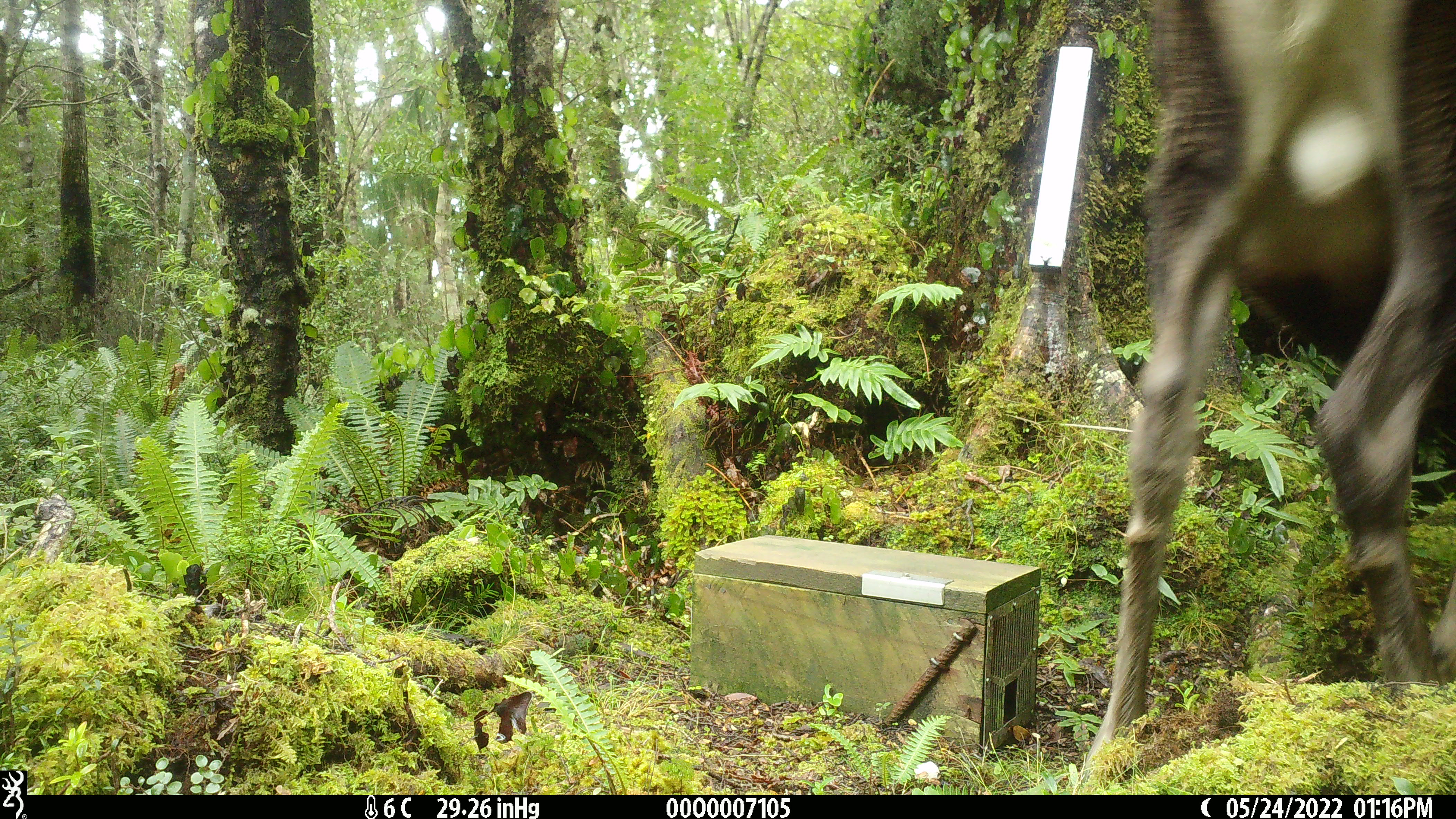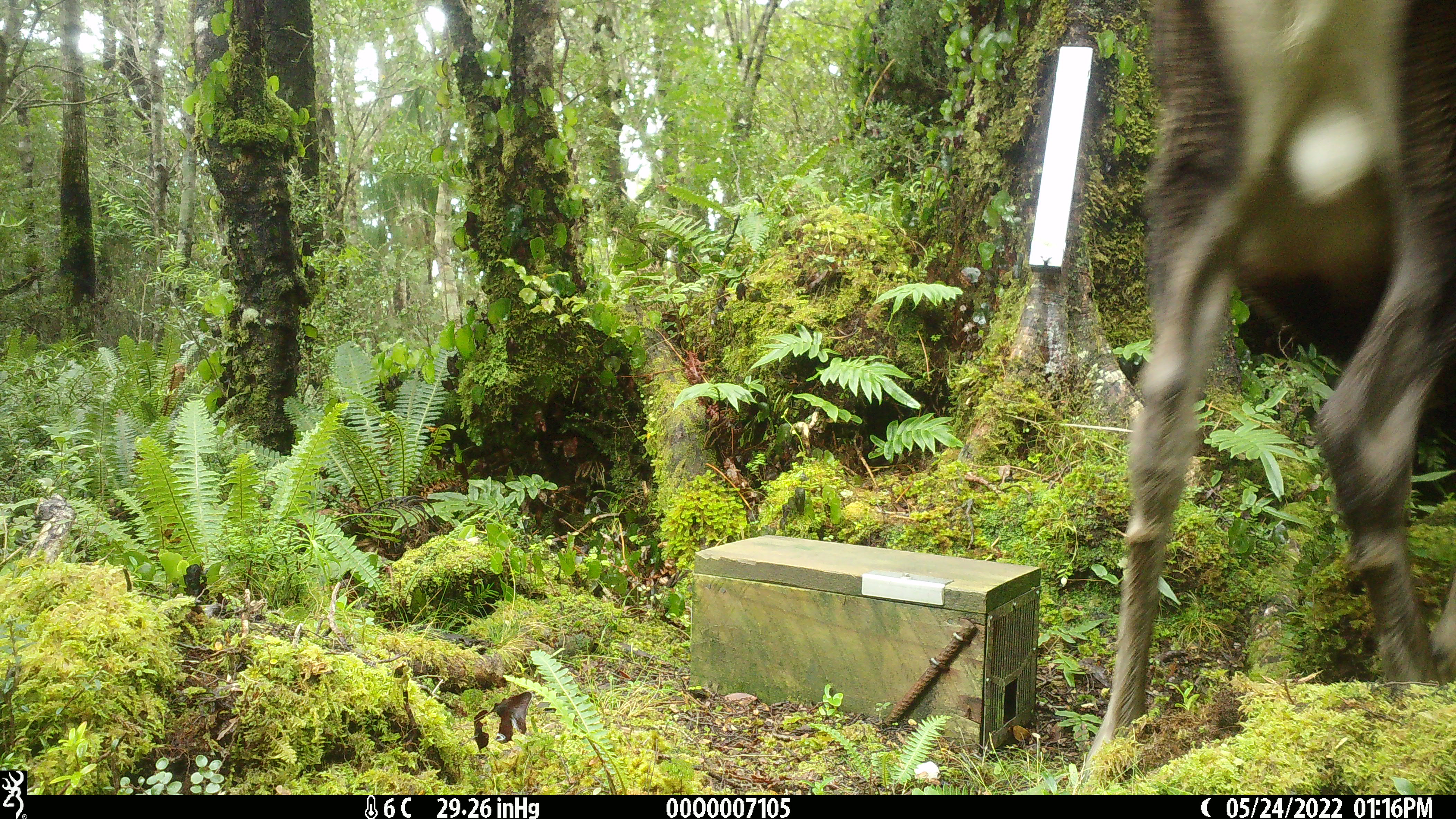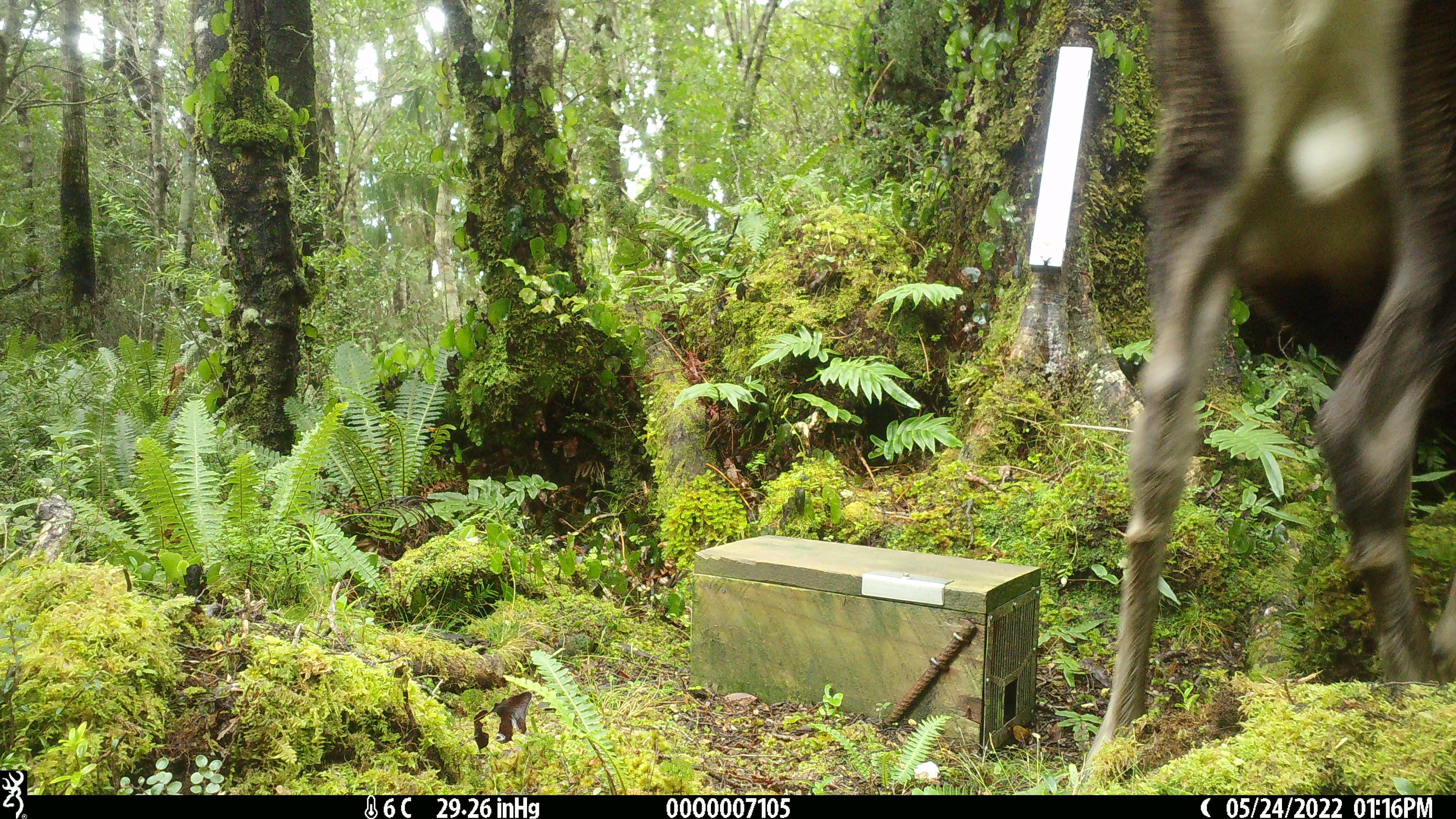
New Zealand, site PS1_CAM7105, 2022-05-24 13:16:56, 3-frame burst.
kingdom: Animalia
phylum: Chordata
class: Mammalia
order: Artiodactyla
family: Cervidae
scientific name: Cervidae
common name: deer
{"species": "deer (Cervidae)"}